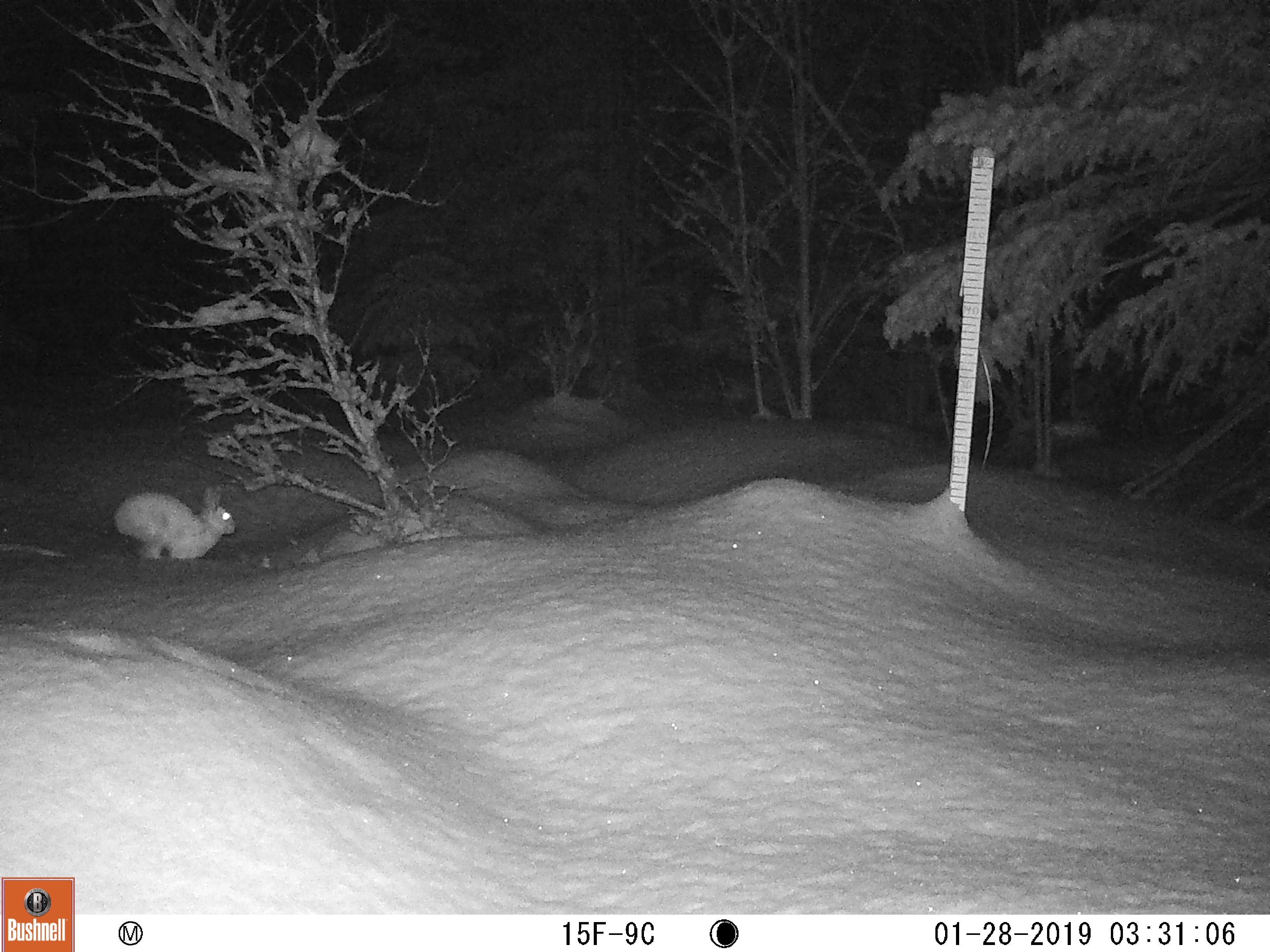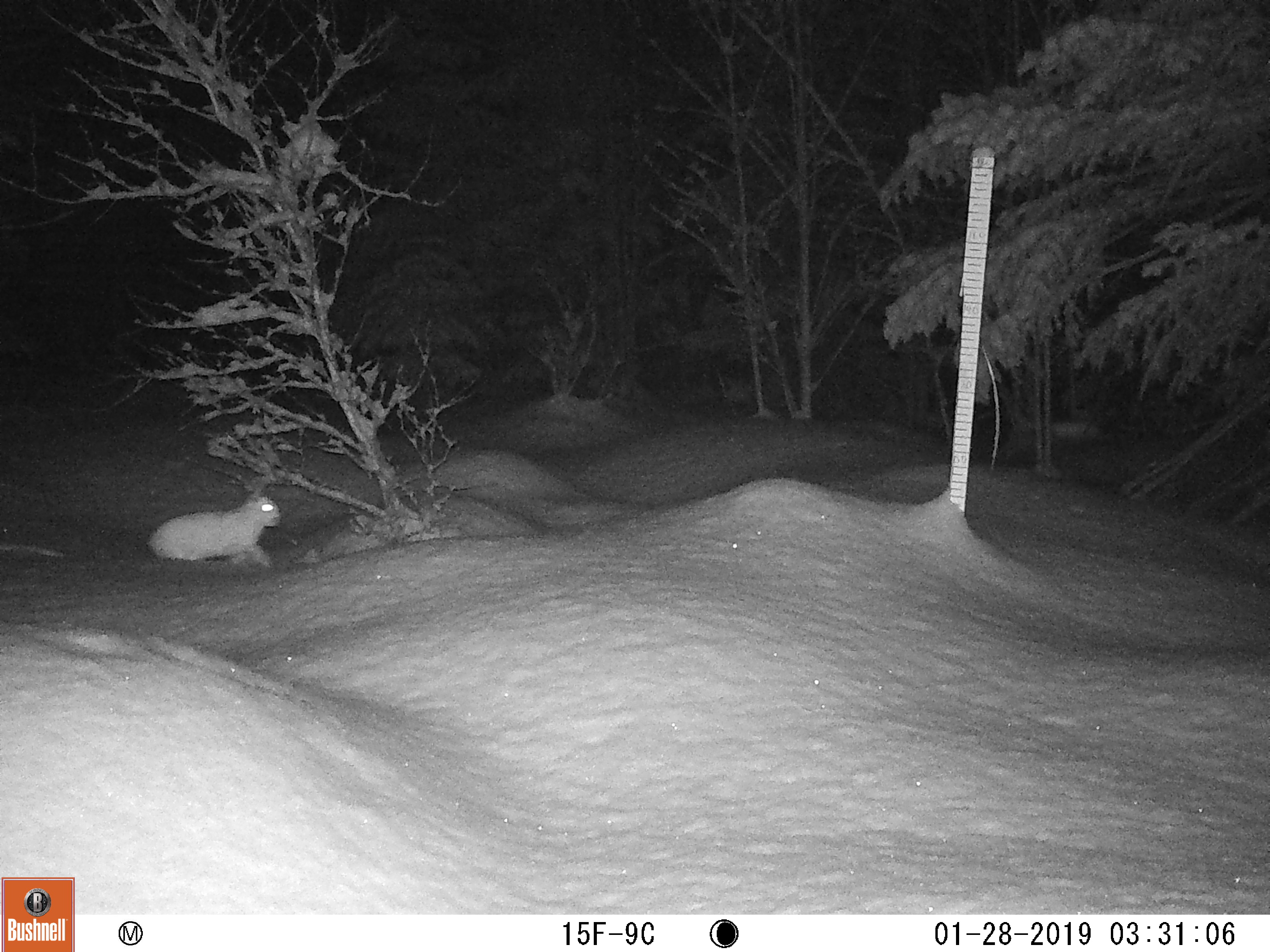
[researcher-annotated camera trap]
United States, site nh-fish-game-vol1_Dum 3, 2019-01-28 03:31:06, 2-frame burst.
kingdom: Animalia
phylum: Chordata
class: Mammalia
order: Lagomorpha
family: Leporidae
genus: Lepus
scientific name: Lepus americanus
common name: snowshoe hare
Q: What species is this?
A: Snowshoe hare (Lepus americanus).